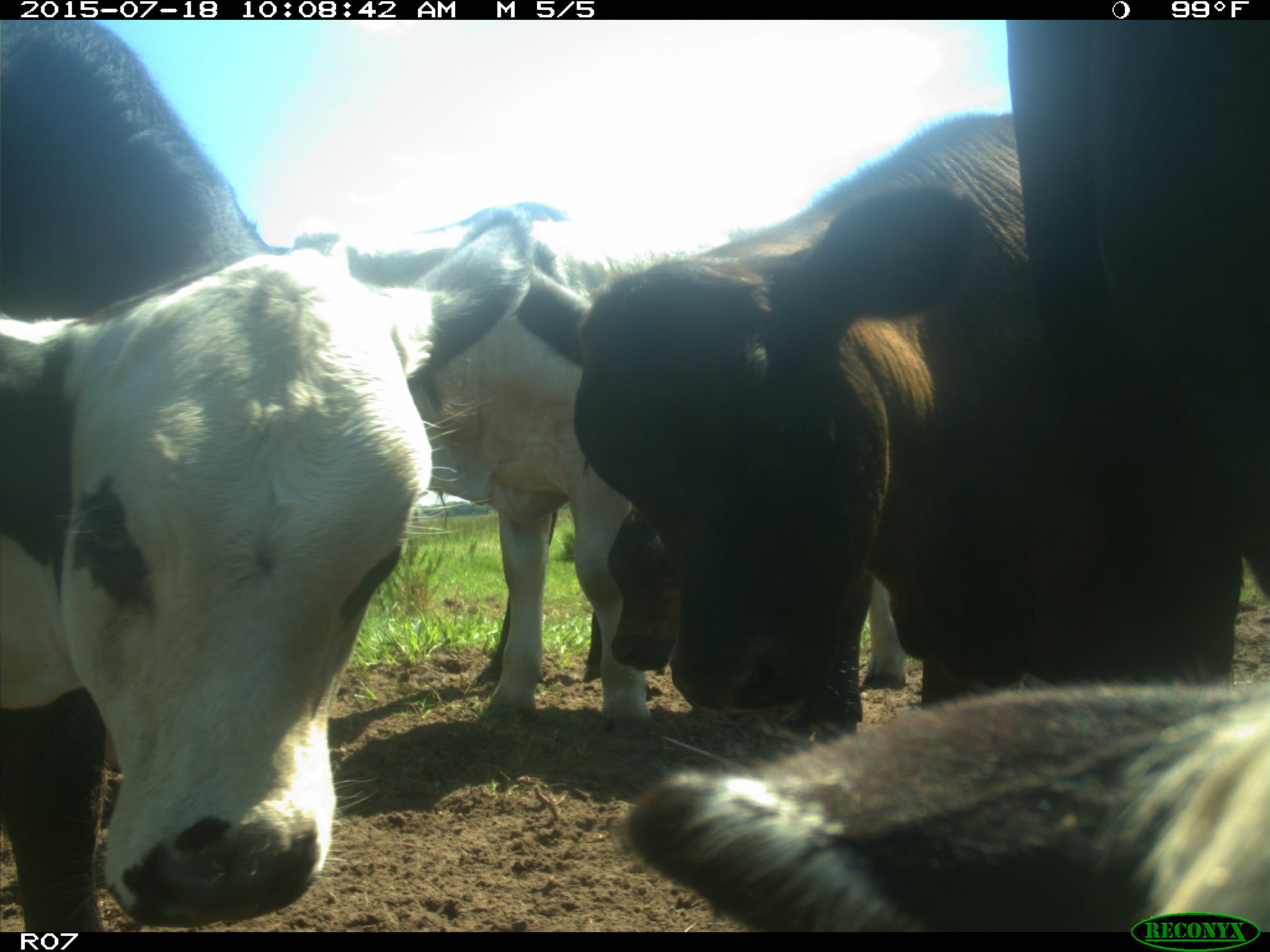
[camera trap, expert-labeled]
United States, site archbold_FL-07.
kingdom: Animalia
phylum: Chordata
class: Mammalia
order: Artiodactyla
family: Bovidae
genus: Bos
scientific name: Bos taurus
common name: domestic cow